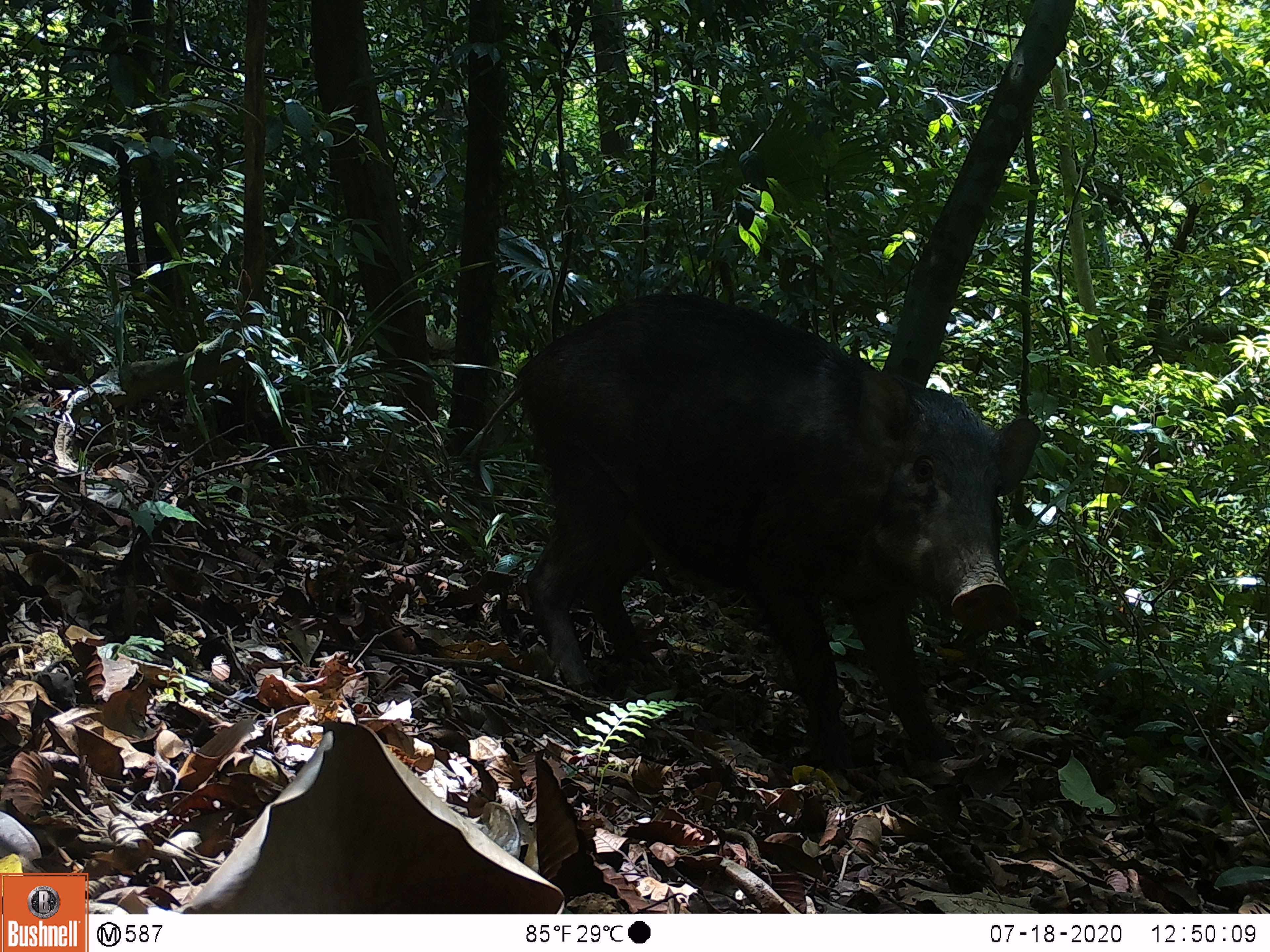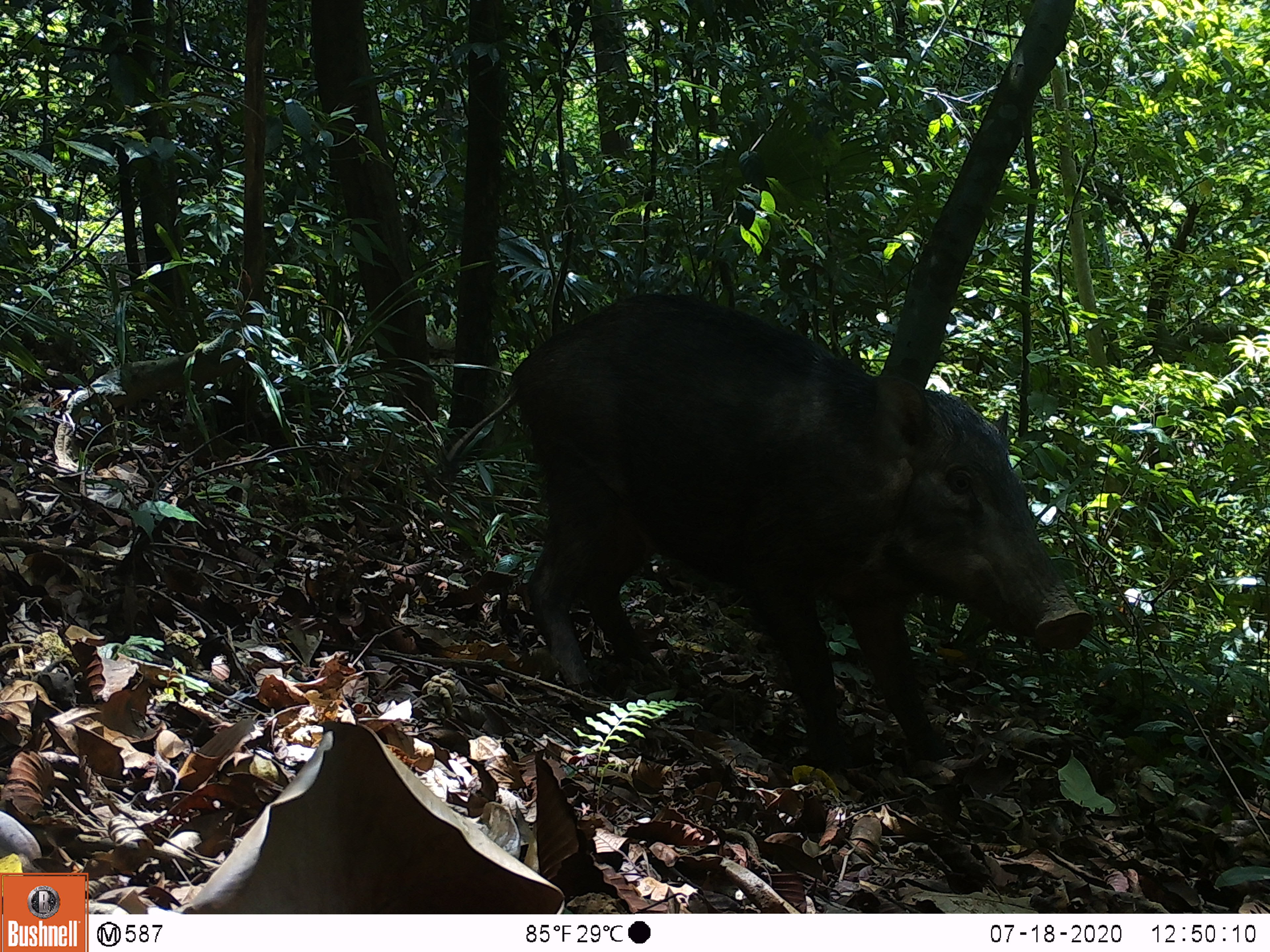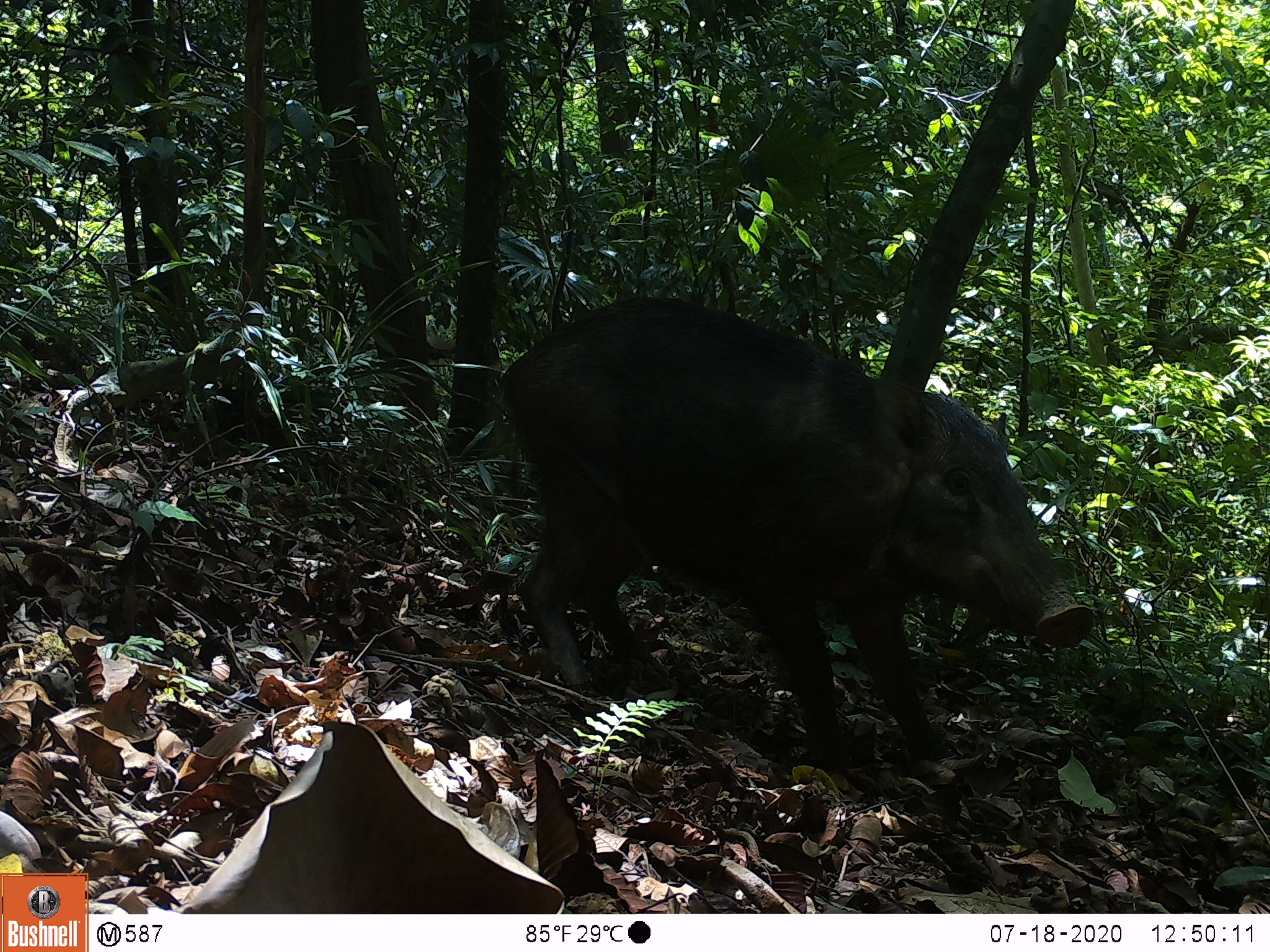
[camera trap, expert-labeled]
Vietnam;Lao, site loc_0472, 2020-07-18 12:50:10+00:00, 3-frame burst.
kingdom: Animalia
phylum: Chordata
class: Mammalia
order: Artiodactyla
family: Suidae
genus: Sus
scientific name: Sus scrofa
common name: eurasian wild pig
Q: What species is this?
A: Eurasian wild pig (Sus scrofa).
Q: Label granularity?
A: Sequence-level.